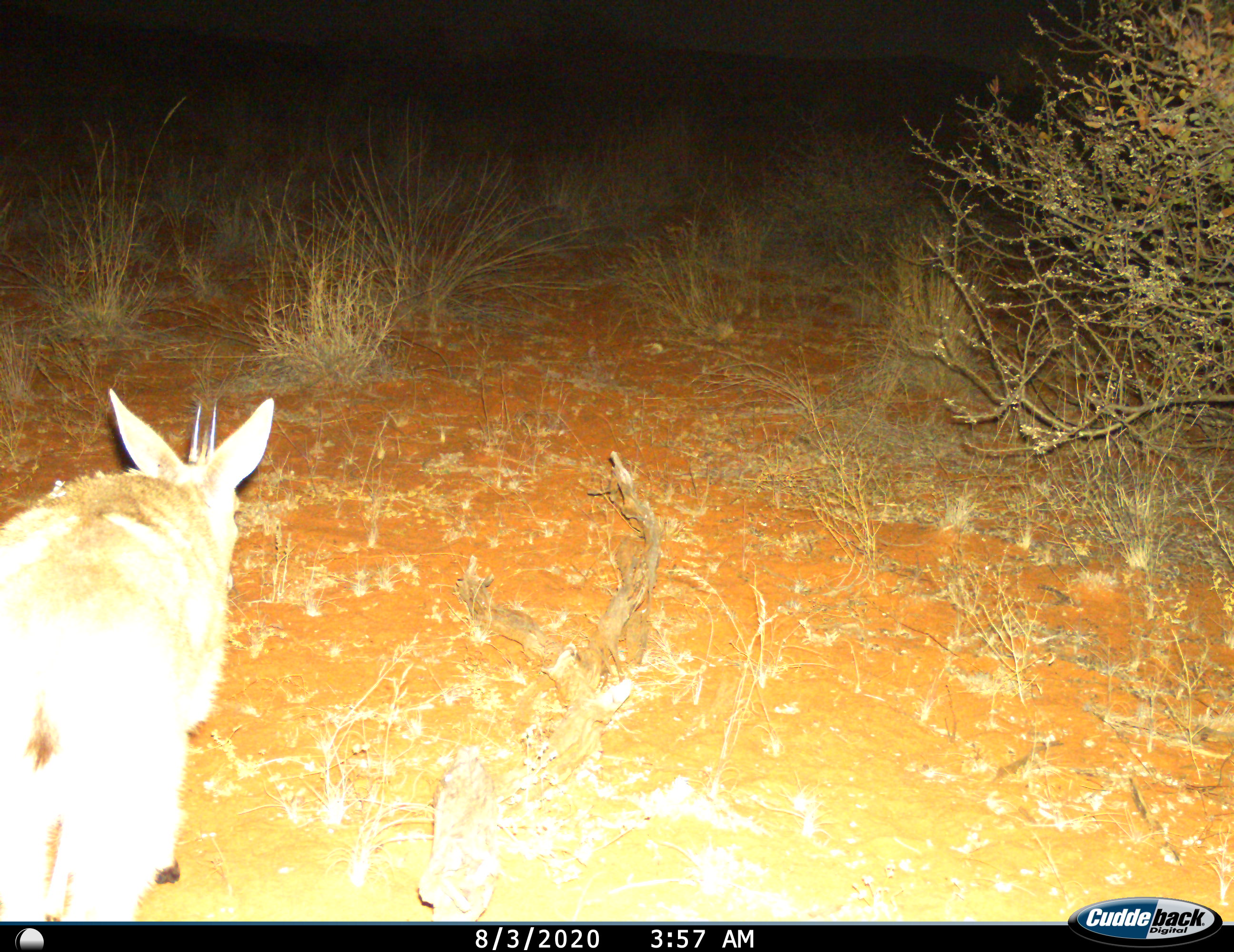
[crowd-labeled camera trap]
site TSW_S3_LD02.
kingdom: Animalia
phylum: Chordata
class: Mammalia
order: Artiodactyla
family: Bovidae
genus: Sylvicapra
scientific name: Sylvicapra grimmia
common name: common duiker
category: duikercommongrey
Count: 1.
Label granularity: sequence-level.